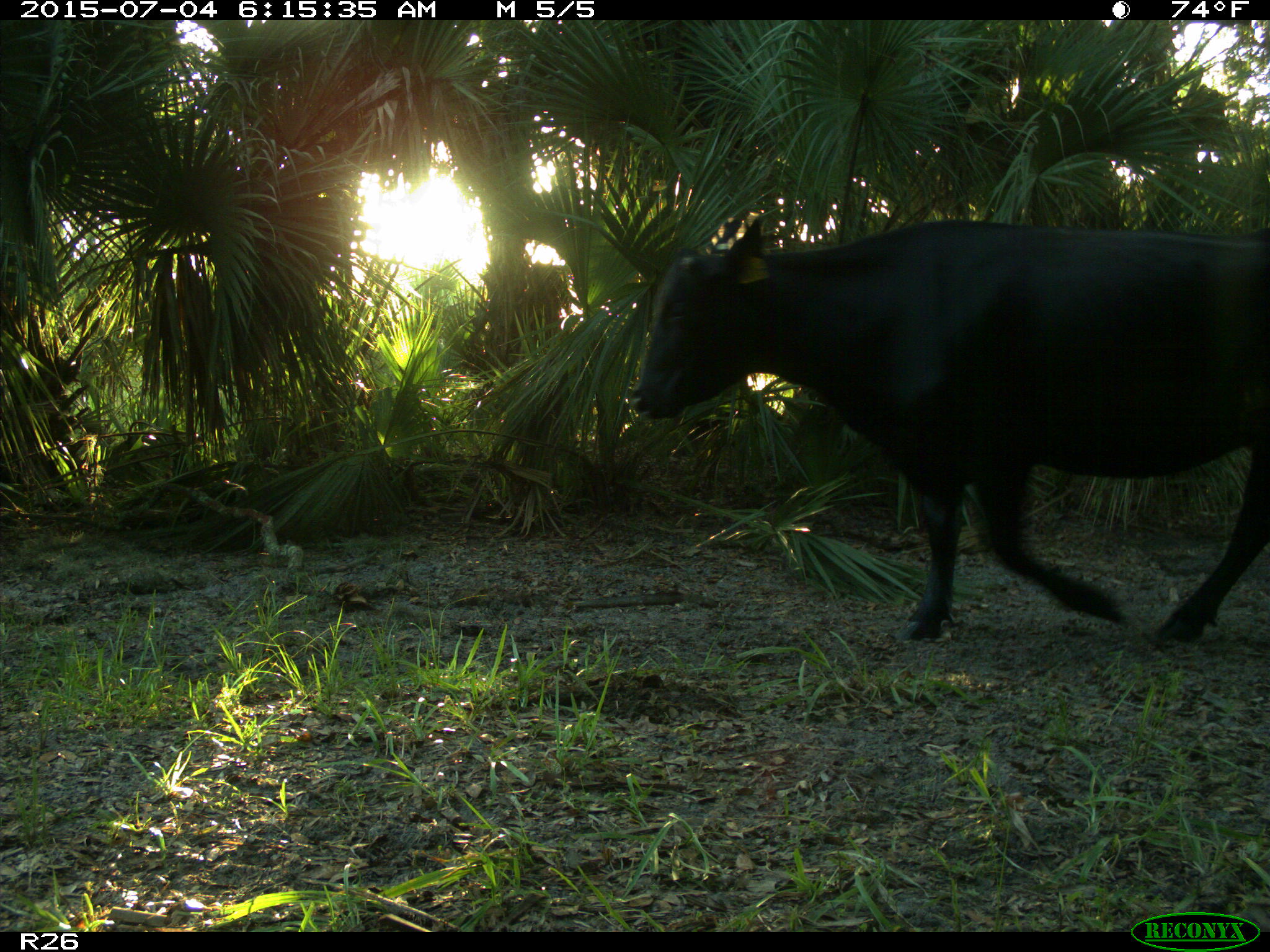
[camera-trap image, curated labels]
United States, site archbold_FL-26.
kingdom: Animalia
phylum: Chordata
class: Mammalia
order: Artiodactyla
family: Bovidae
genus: Bos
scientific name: Bos taurus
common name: domestic cow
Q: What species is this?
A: Bos taurus (domestic cow).